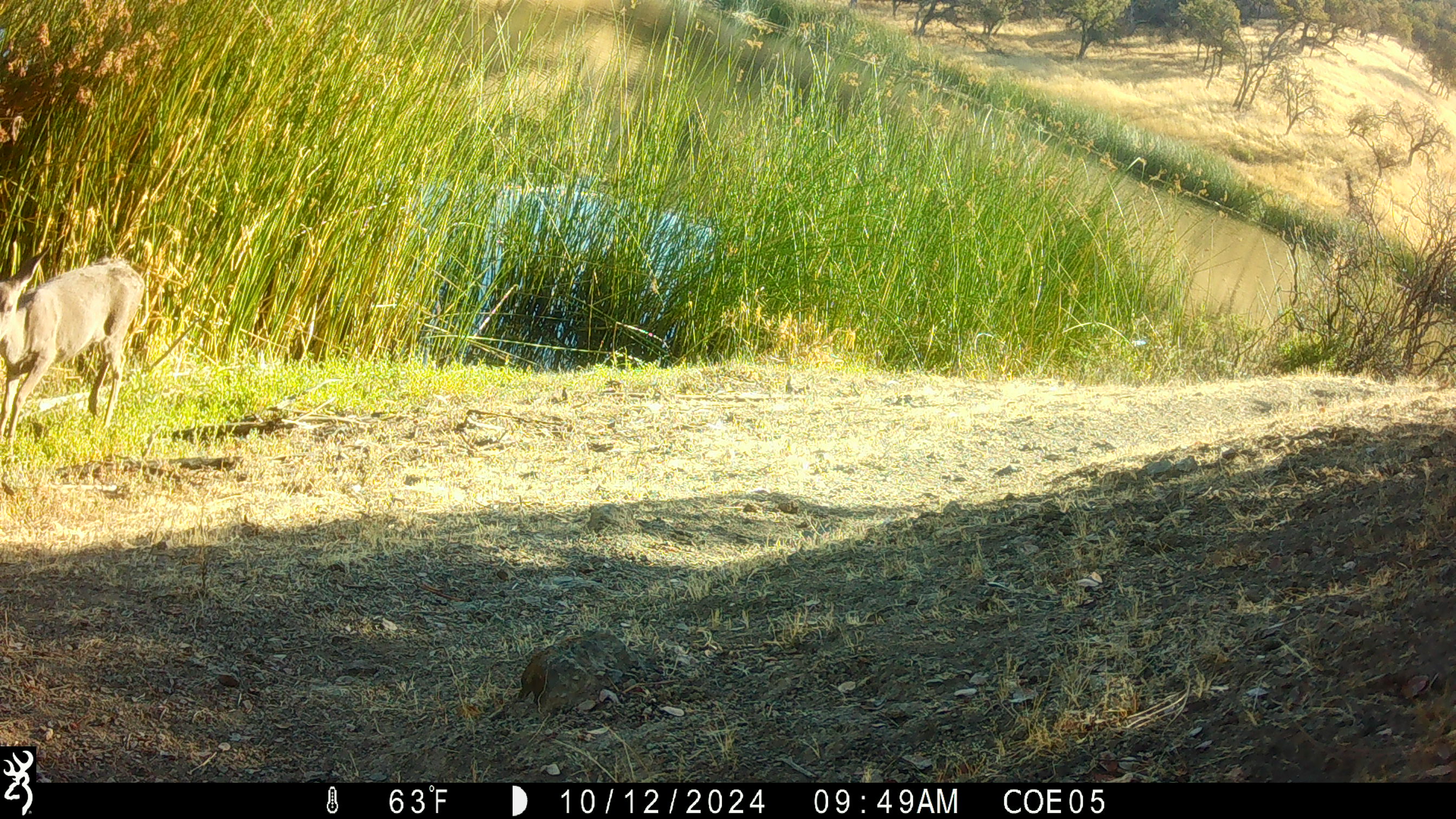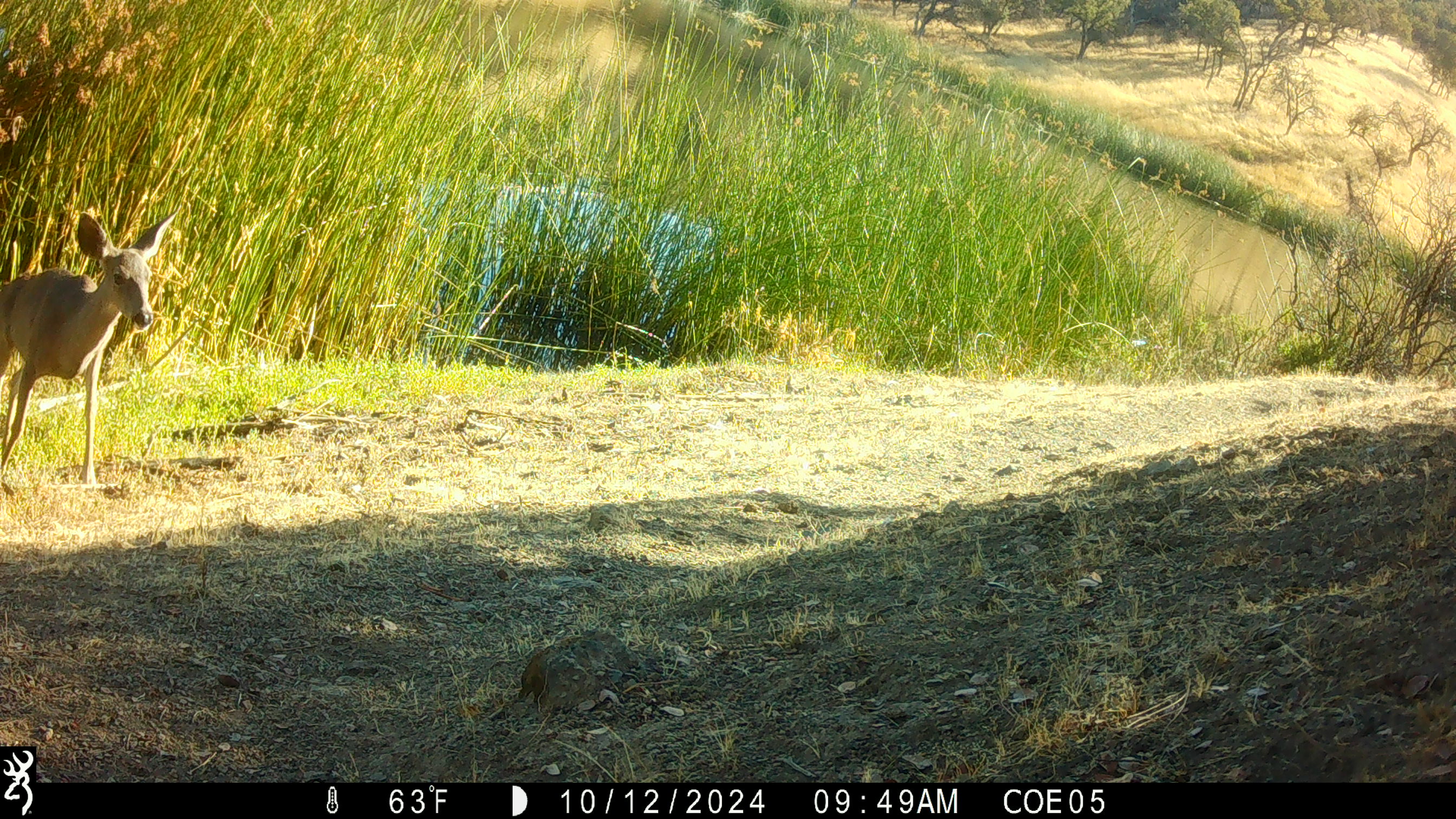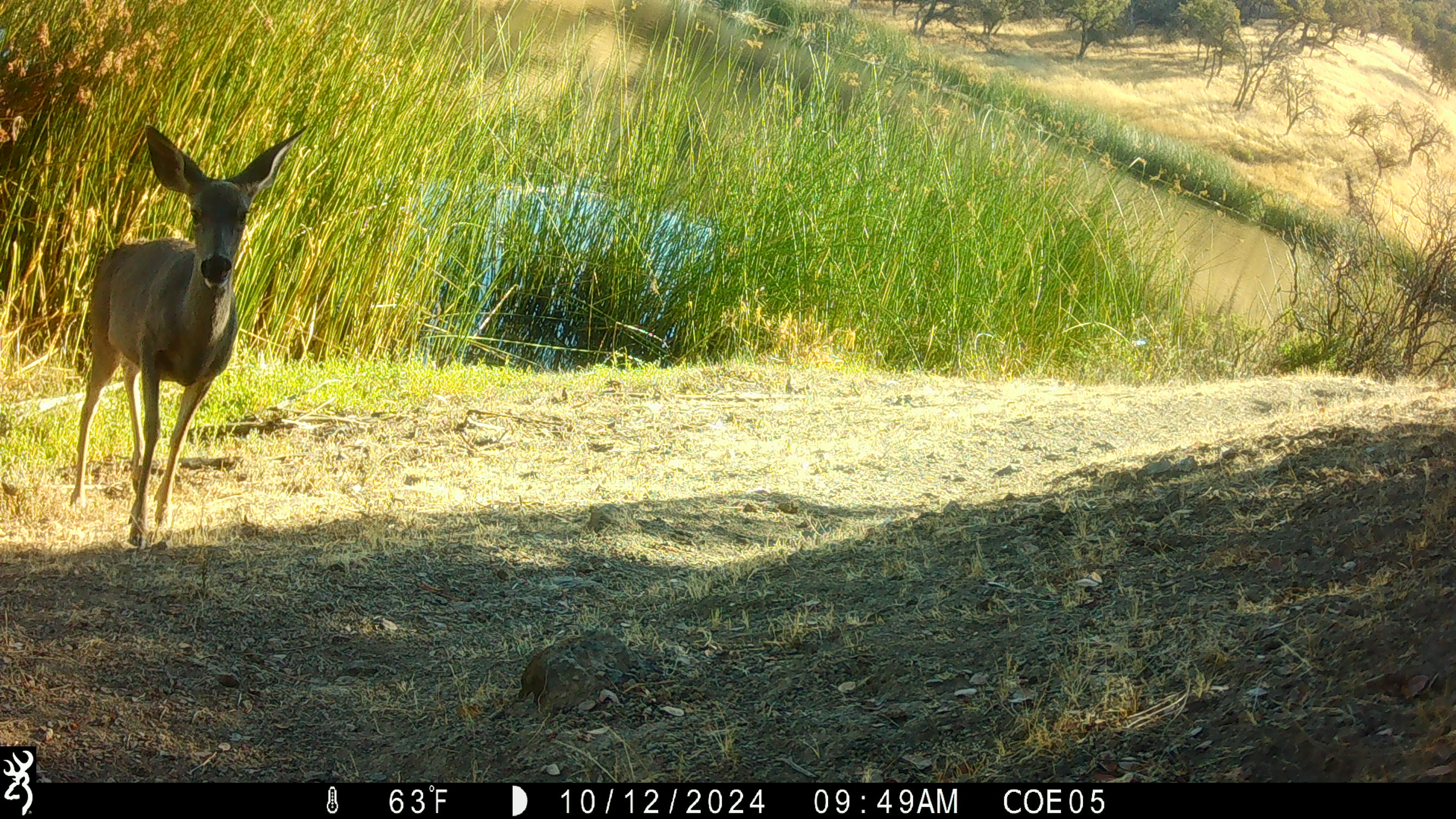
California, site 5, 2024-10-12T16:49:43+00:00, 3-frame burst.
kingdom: Animalia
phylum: Chordata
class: Mammalia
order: Artiodactyla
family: Cervidae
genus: Odocoileus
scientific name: Odocoileus hemionus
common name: mule deer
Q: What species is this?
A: Mule deer (Odocoileus hemionus).